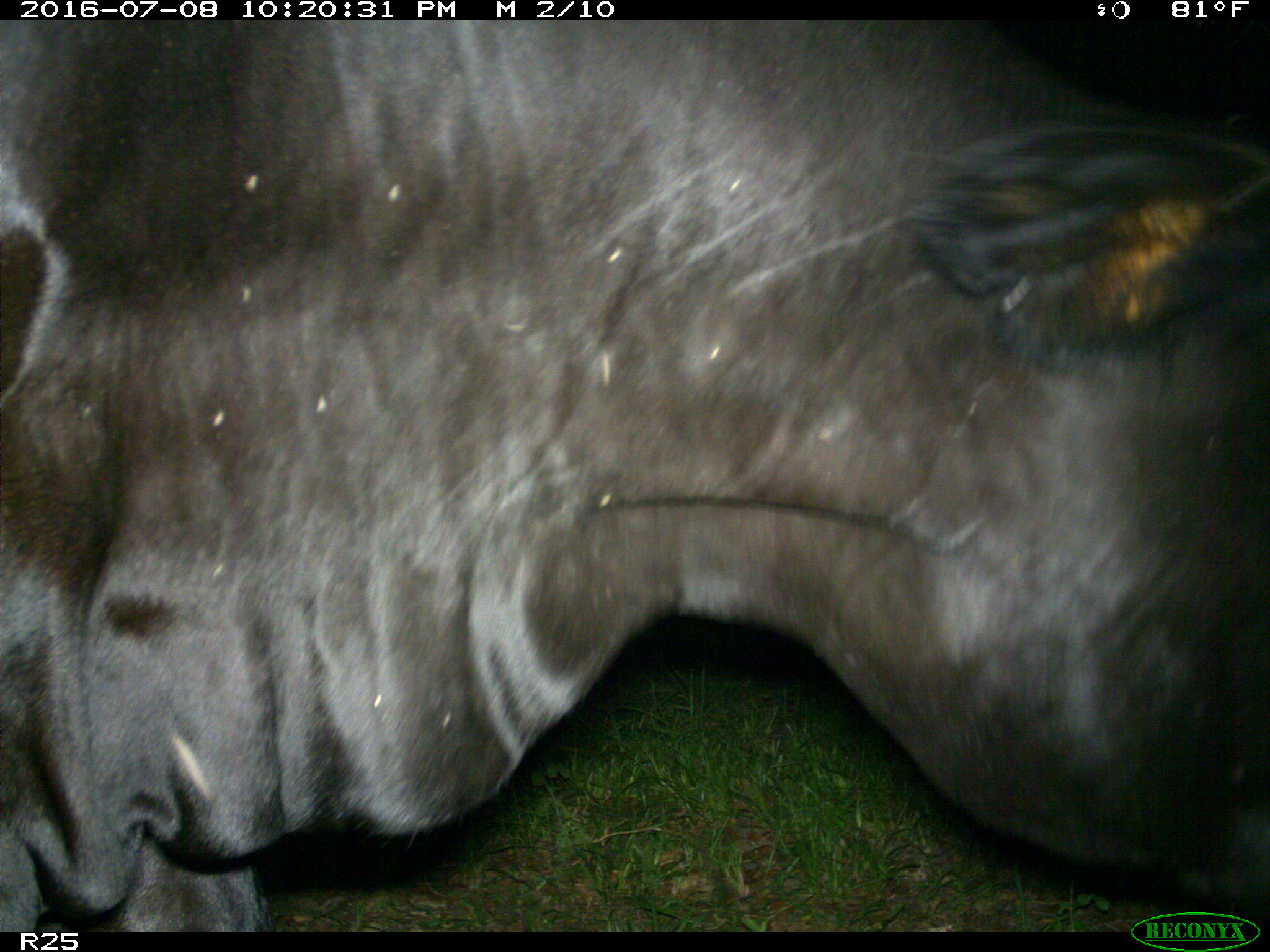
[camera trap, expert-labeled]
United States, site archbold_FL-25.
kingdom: Animalia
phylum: Chordata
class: Mammalia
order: Artiodactyla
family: Bovidae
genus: Bos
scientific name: Bos taurus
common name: domestic cow